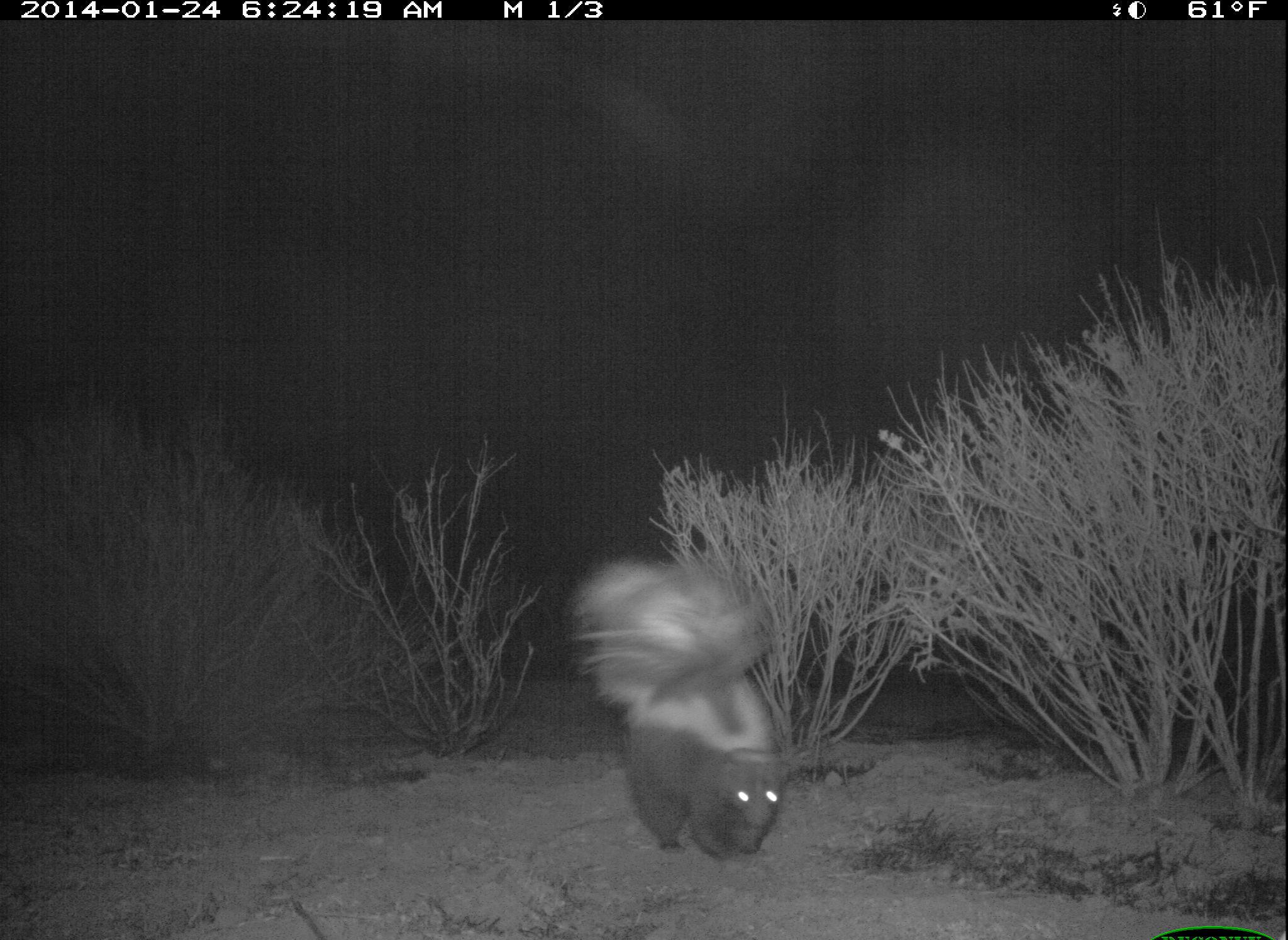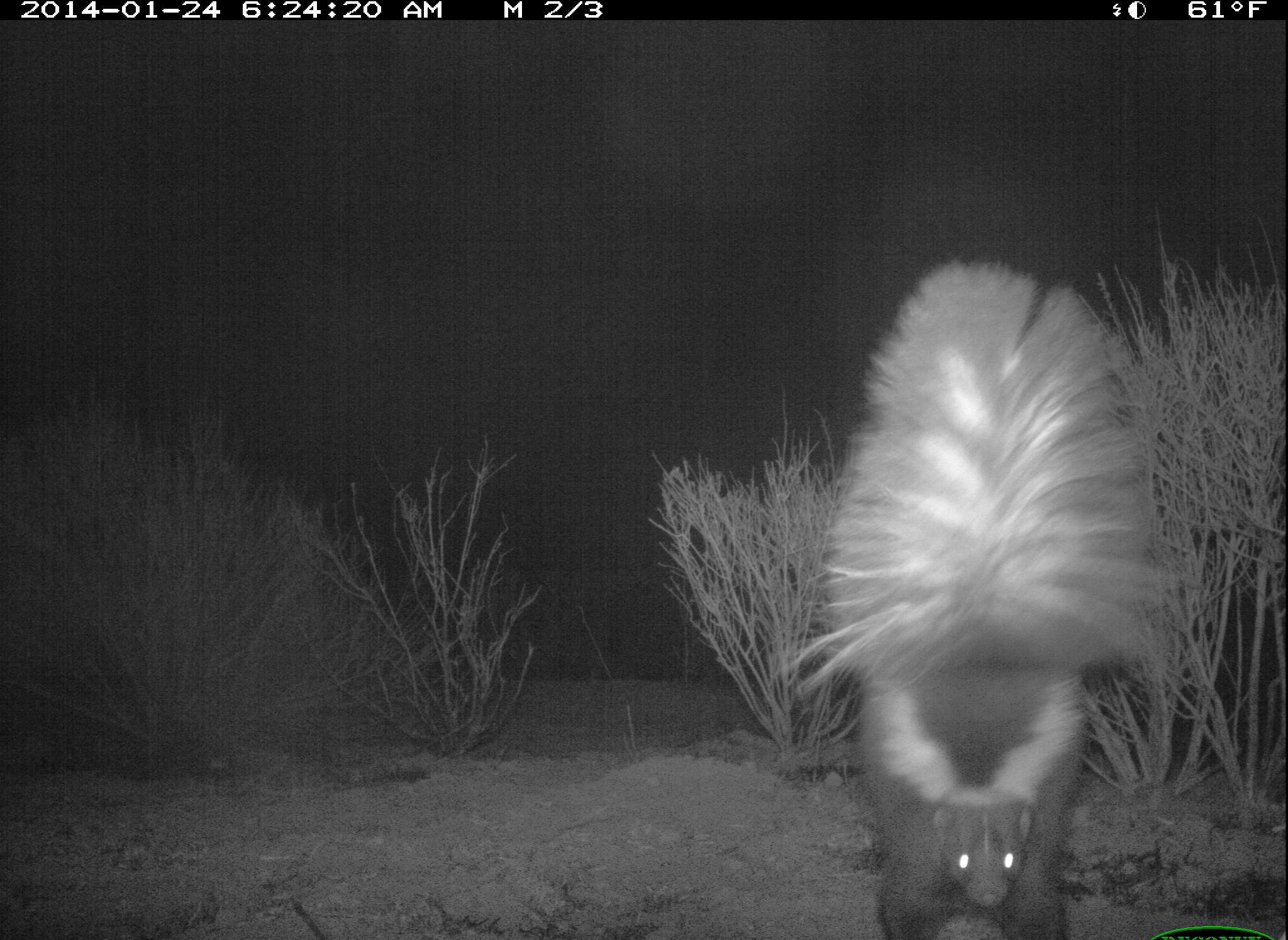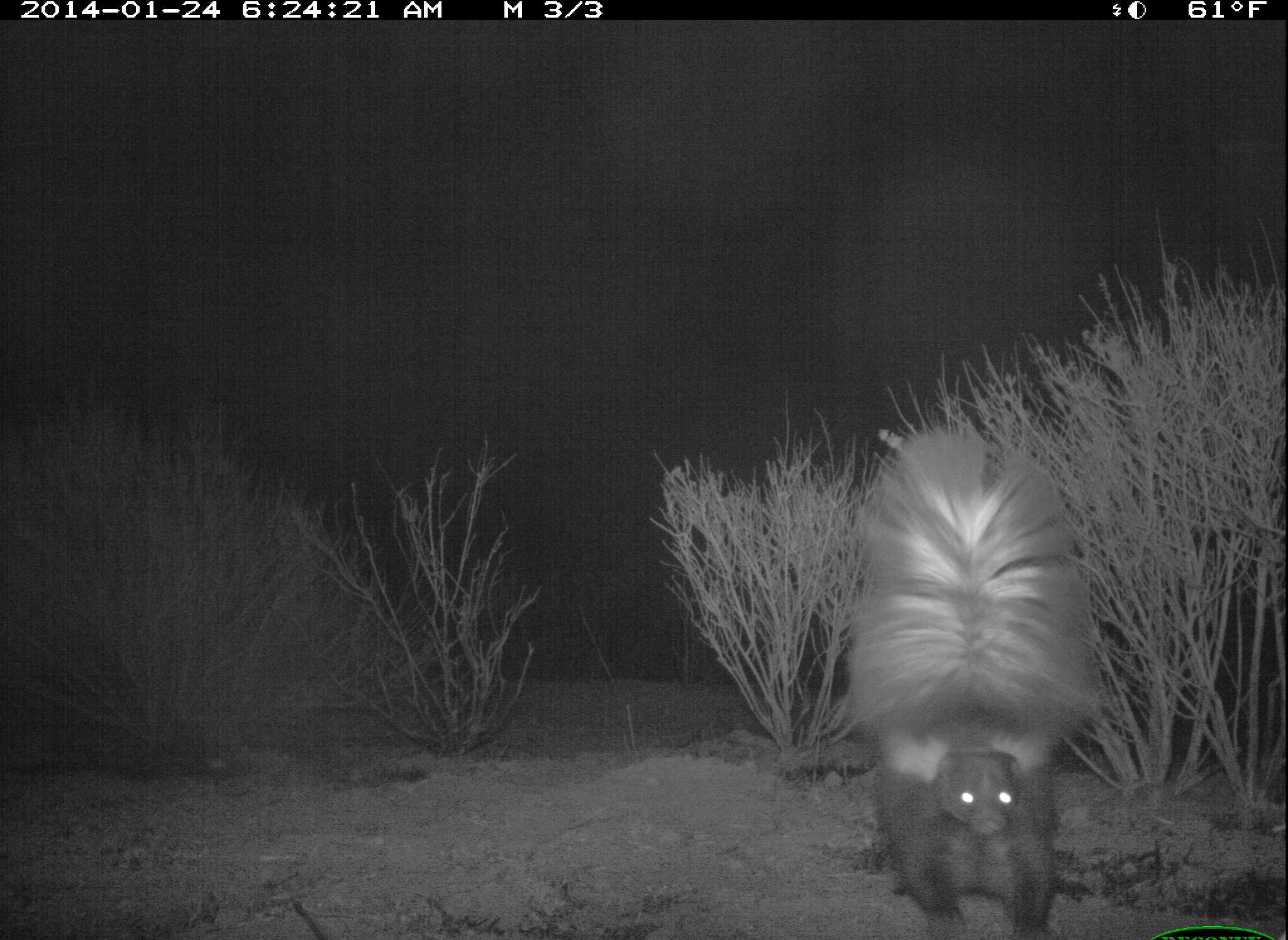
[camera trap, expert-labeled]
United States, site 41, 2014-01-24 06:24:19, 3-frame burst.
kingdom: Animalia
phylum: Chordata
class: Mammalia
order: Carnivora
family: Mephitidae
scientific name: Mephitidae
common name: skunk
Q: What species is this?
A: Skunk (Mephitidae).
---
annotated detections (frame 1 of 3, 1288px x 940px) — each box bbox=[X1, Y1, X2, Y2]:
skunk: bbox=[574, 558, 789, 863]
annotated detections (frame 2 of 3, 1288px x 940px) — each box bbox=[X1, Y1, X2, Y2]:
skunk: bbox=[789, 261, 1172, 940]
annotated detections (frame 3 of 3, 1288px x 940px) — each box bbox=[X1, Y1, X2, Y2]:
skunk: bbox=[824, 429, 1114, 940]